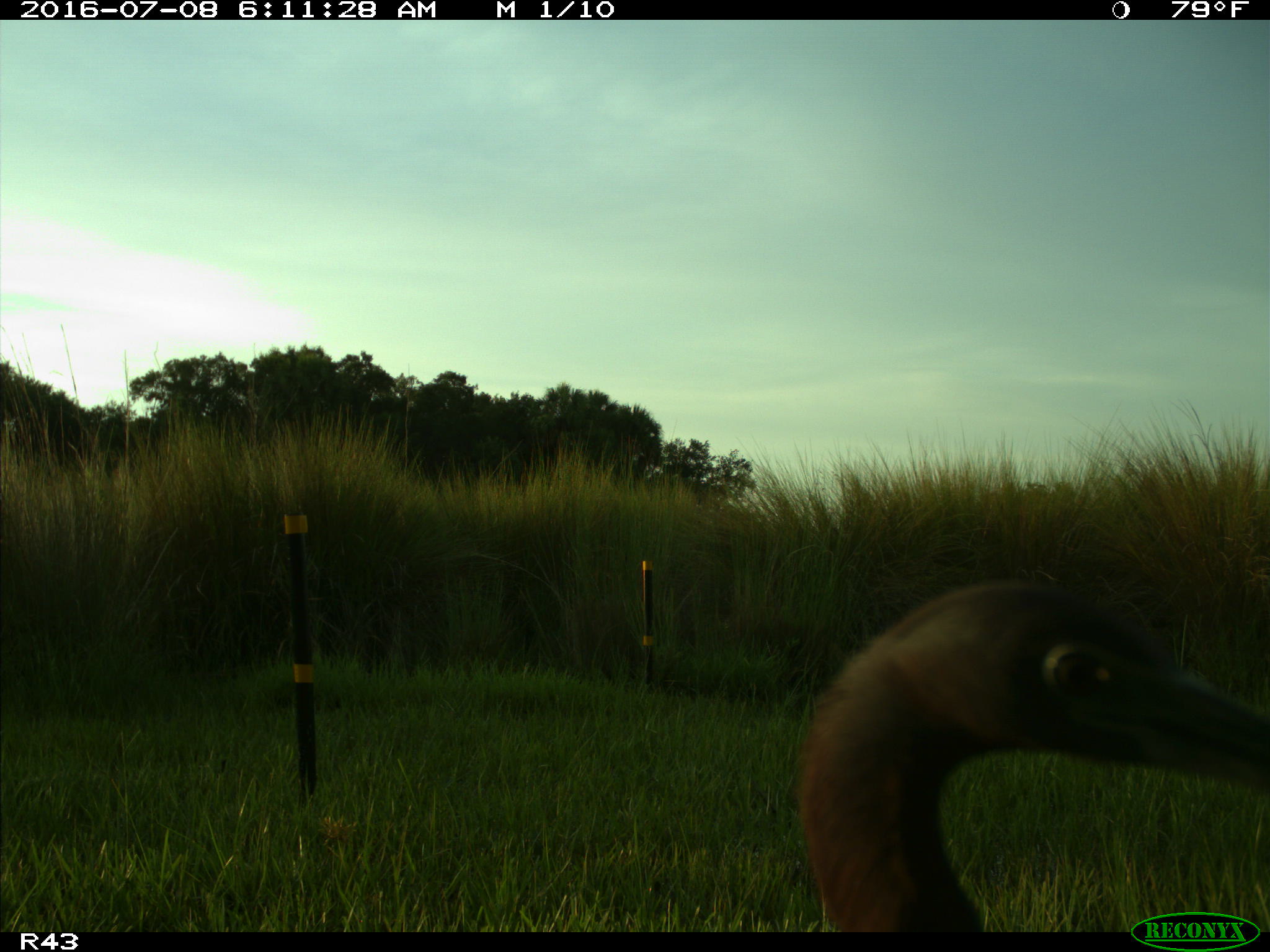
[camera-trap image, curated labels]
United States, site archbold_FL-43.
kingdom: Animalia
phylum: Chordata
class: Aves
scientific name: Aves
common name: birds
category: unidentified bird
Unidentified bird (birds) (Aves).